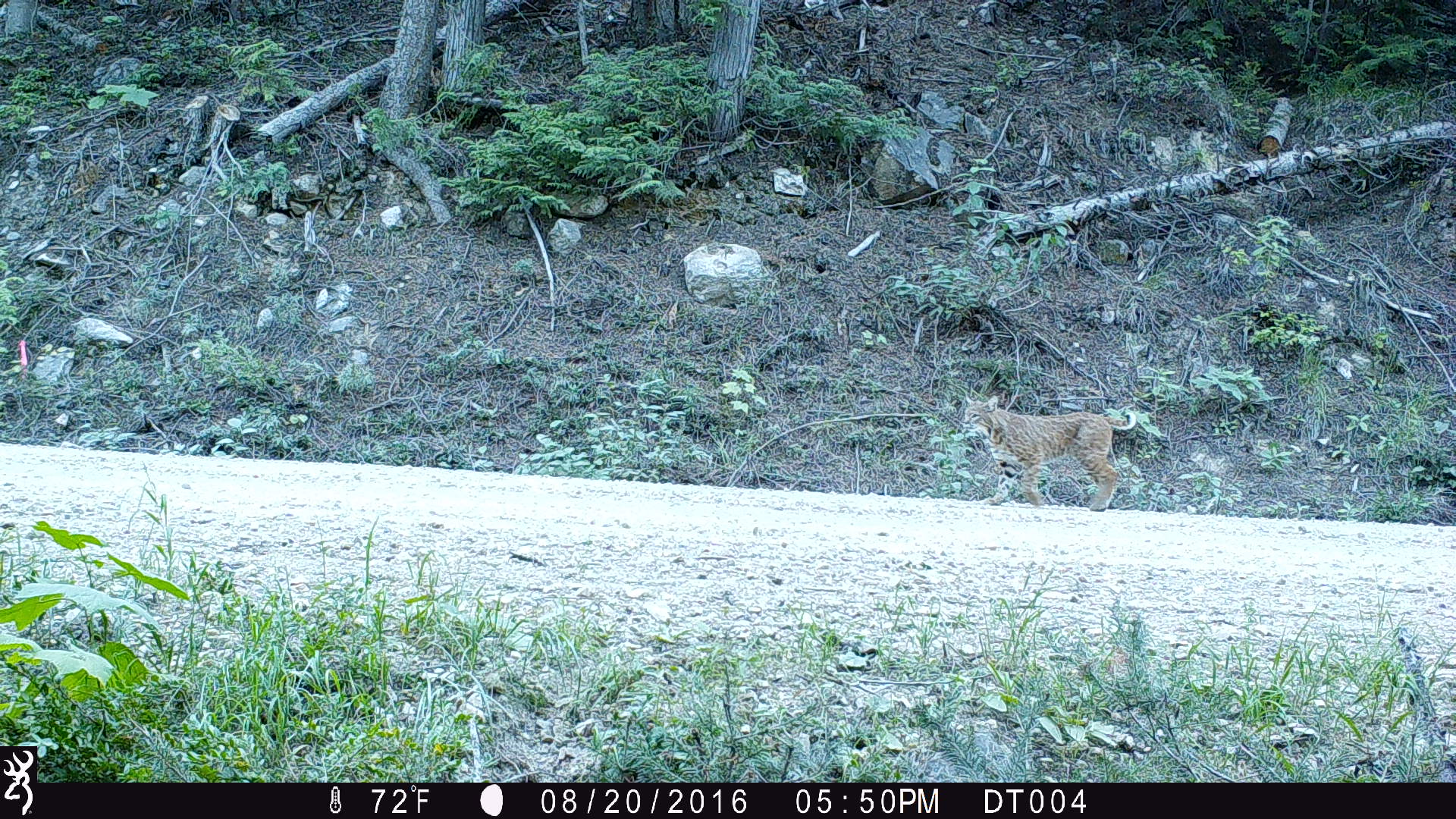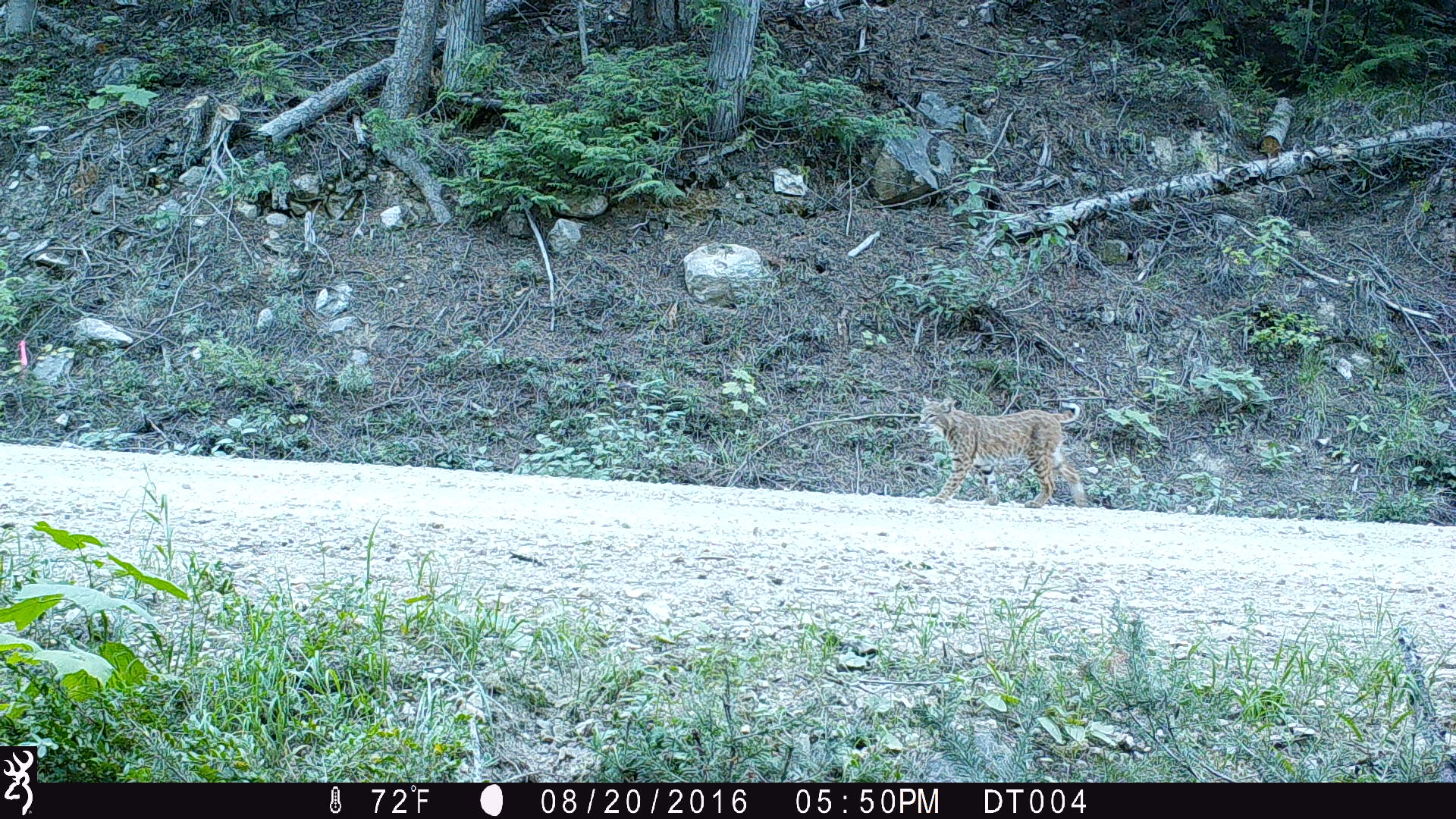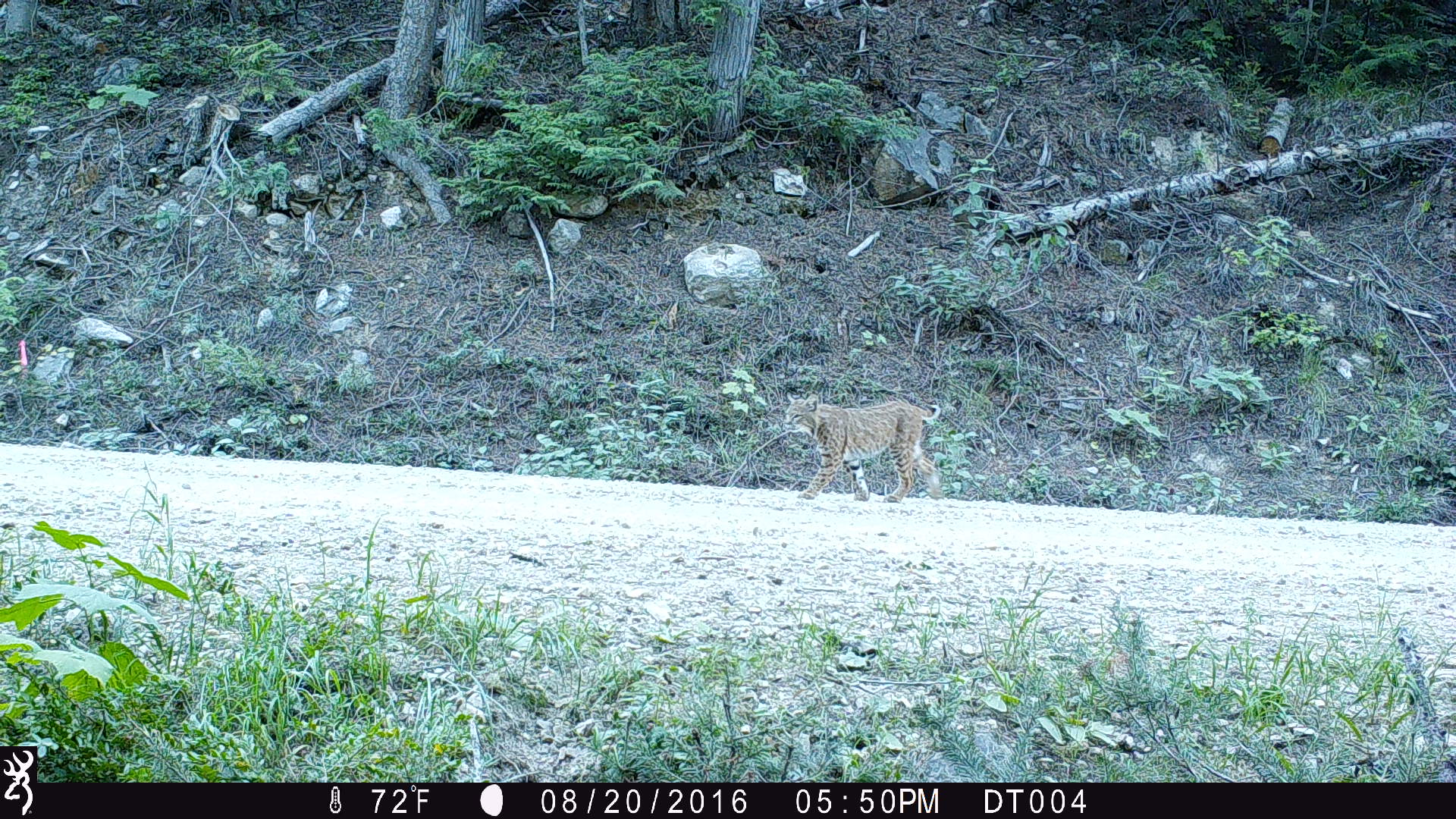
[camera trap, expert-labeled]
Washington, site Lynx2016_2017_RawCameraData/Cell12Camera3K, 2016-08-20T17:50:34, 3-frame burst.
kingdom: Animalia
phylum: Chordata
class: Mammalia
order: Carnivora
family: Felidae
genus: Lynx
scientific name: Lynx rufus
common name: bobcat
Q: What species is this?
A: Lynx rufus (bobcat).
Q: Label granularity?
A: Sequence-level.